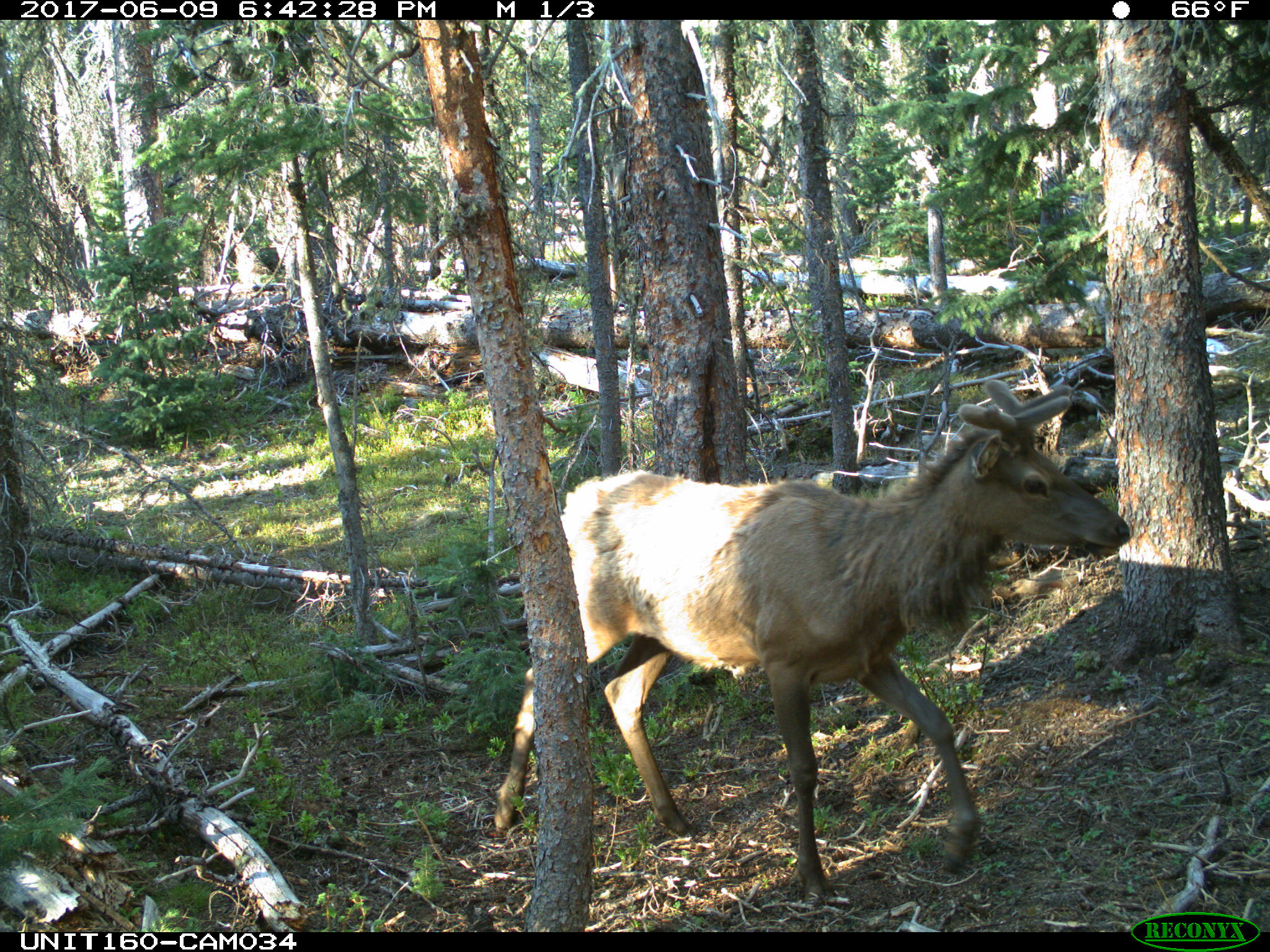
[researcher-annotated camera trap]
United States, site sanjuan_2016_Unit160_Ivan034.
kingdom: Animalia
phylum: Chordata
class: Mammalia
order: Artiodactyla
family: Cervidae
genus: Cervus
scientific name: Cervus elaphus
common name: red deer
Cervus elaphus (red deer).